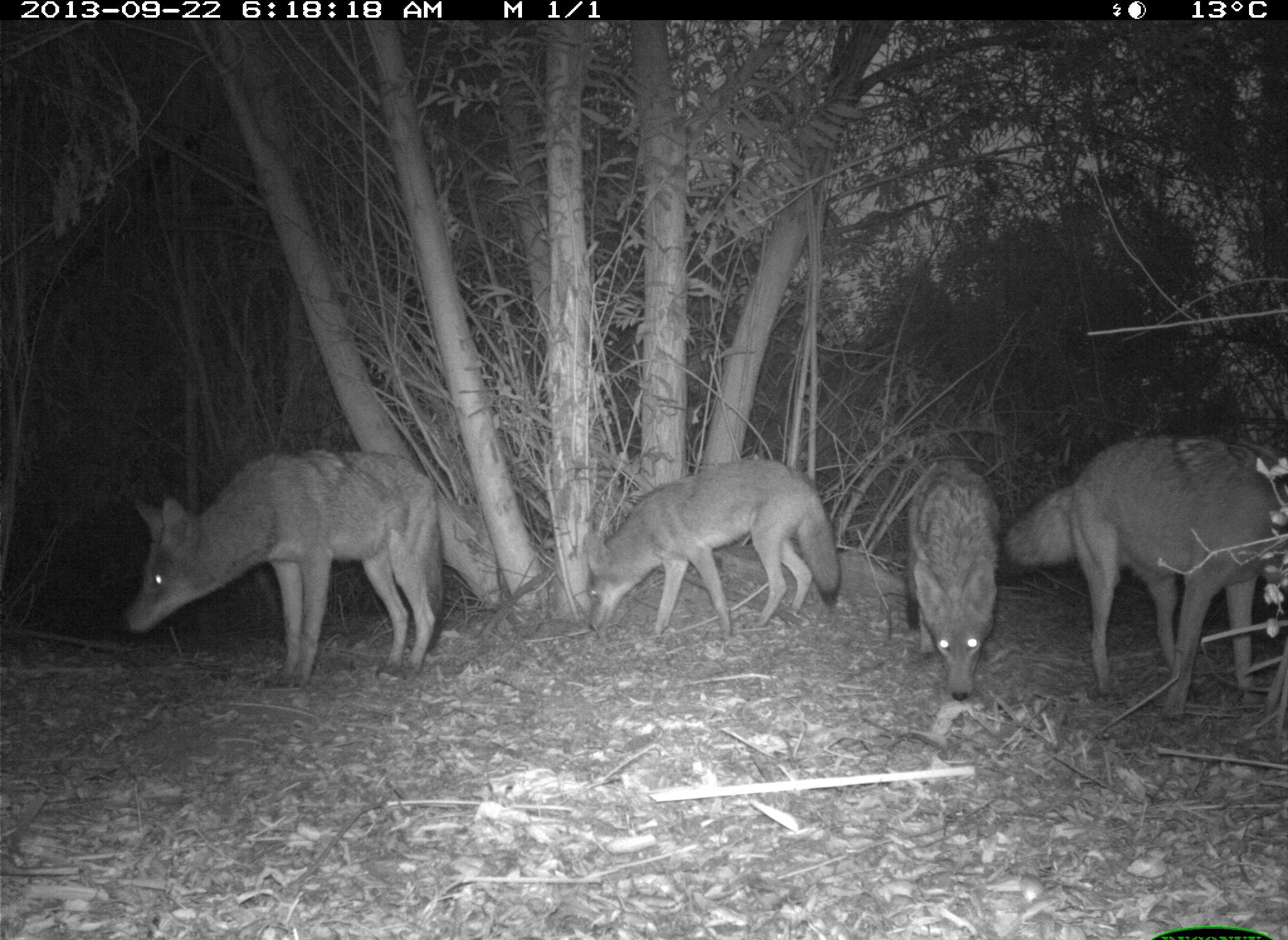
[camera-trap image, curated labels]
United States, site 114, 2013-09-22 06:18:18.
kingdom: Animalia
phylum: Chordata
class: Mammalia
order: Carnivora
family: Canidae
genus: Canis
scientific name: Canis latrans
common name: coyote